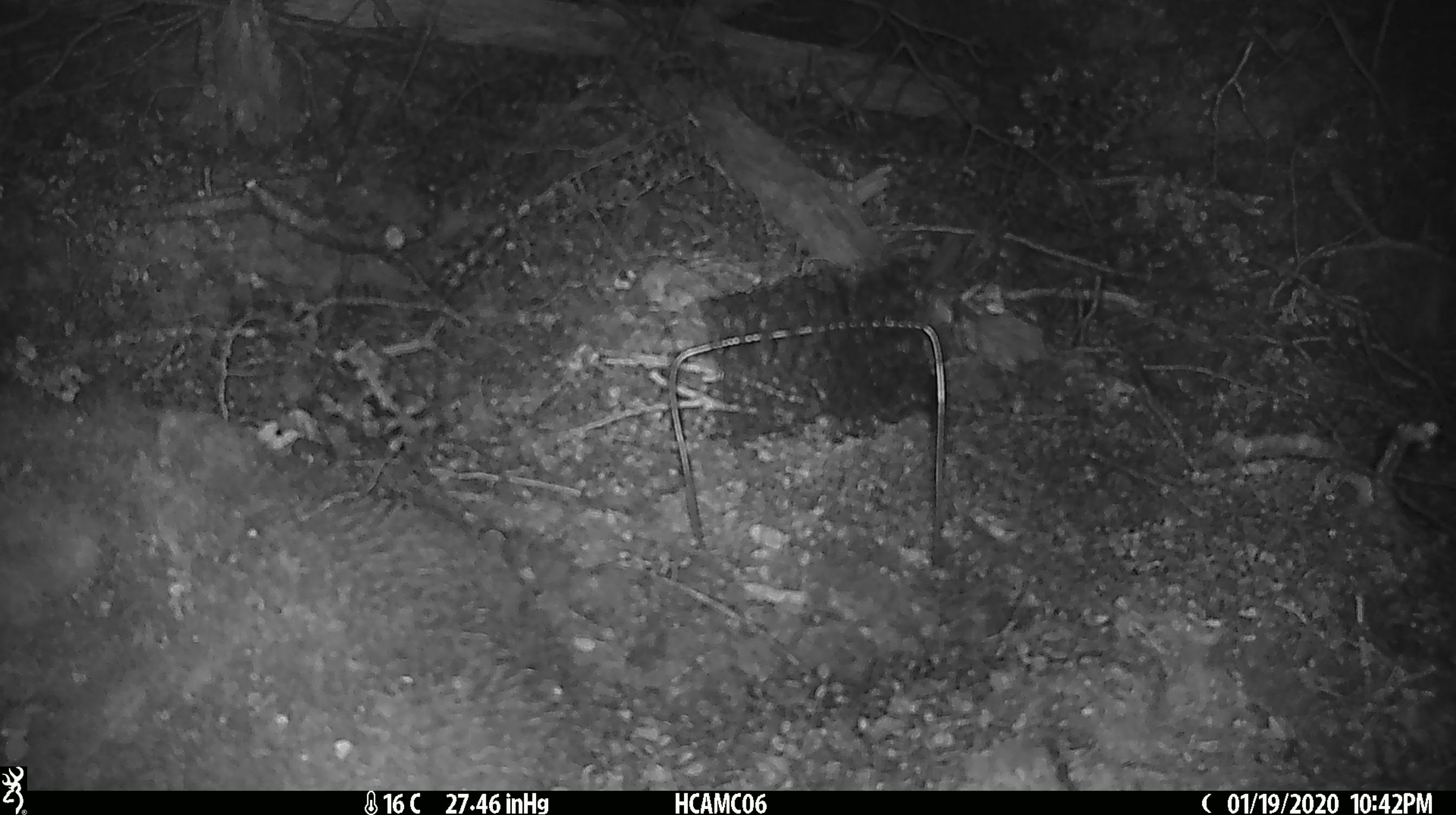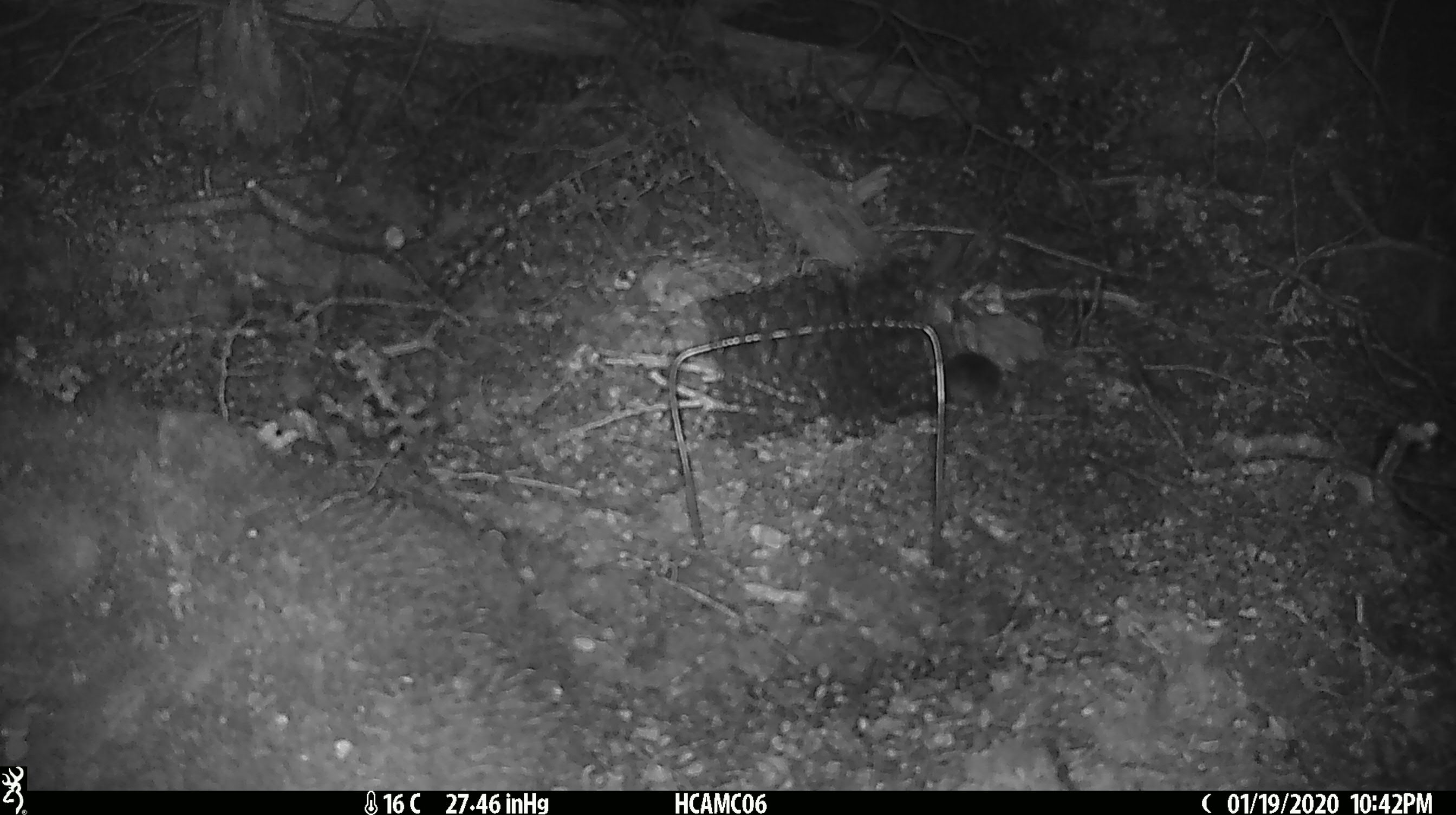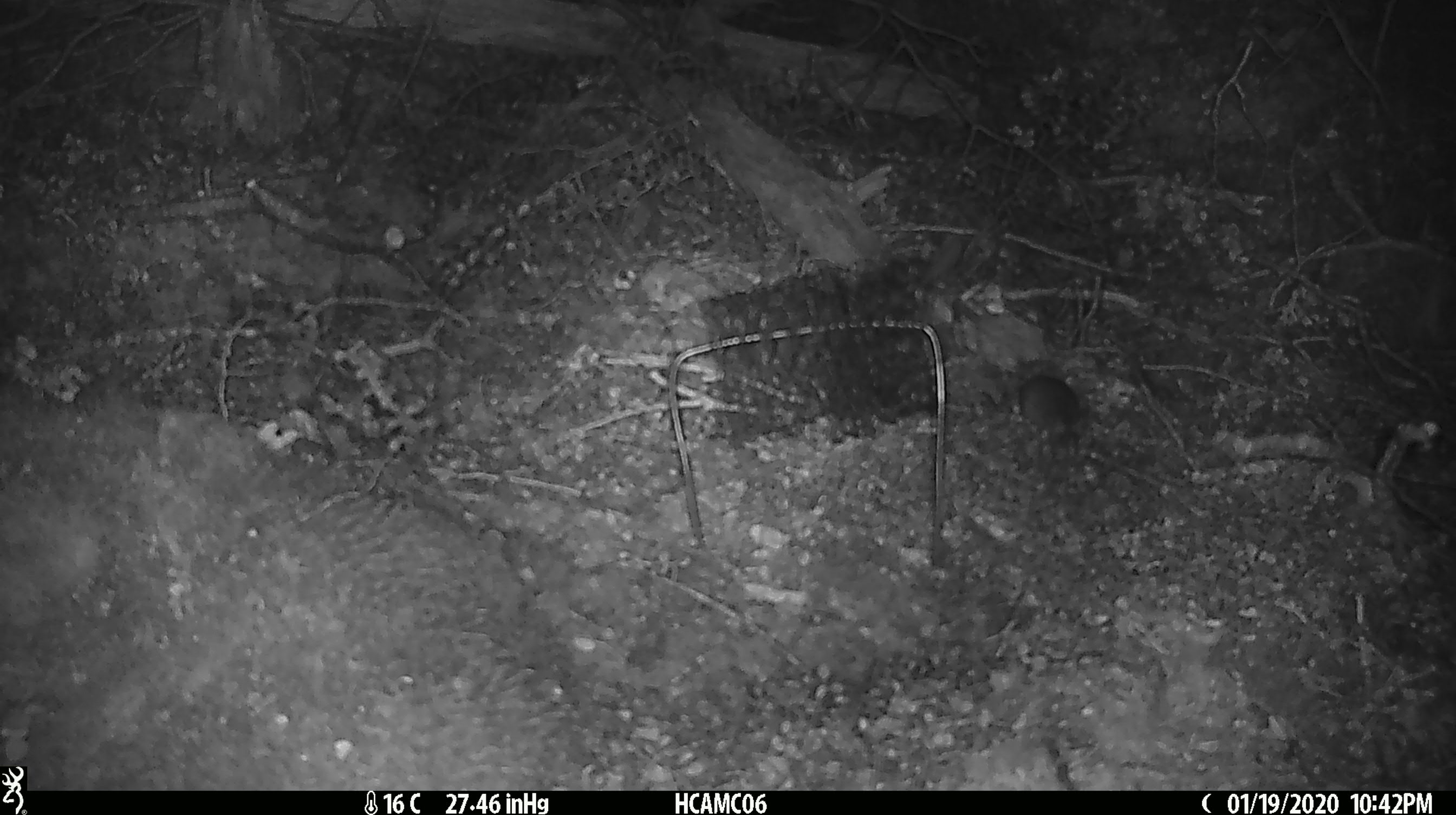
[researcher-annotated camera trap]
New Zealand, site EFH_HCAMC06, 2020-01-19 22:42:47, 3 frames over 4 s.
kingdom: Animalia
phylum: Chordata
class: Mammalia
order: Rodentia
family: Muridae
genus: Mus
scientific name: Mus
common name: mouse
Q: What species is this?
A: Mouse (Mus).